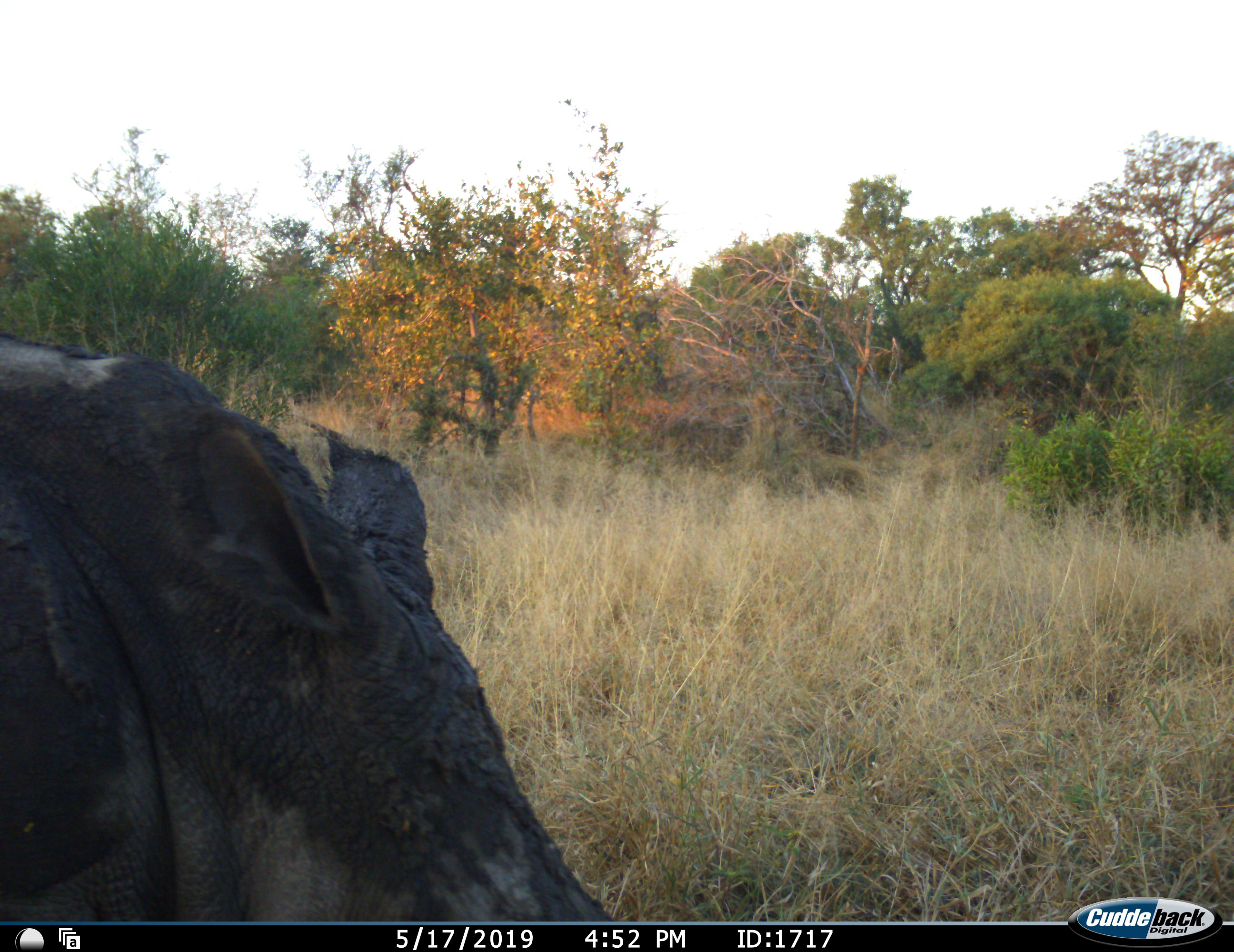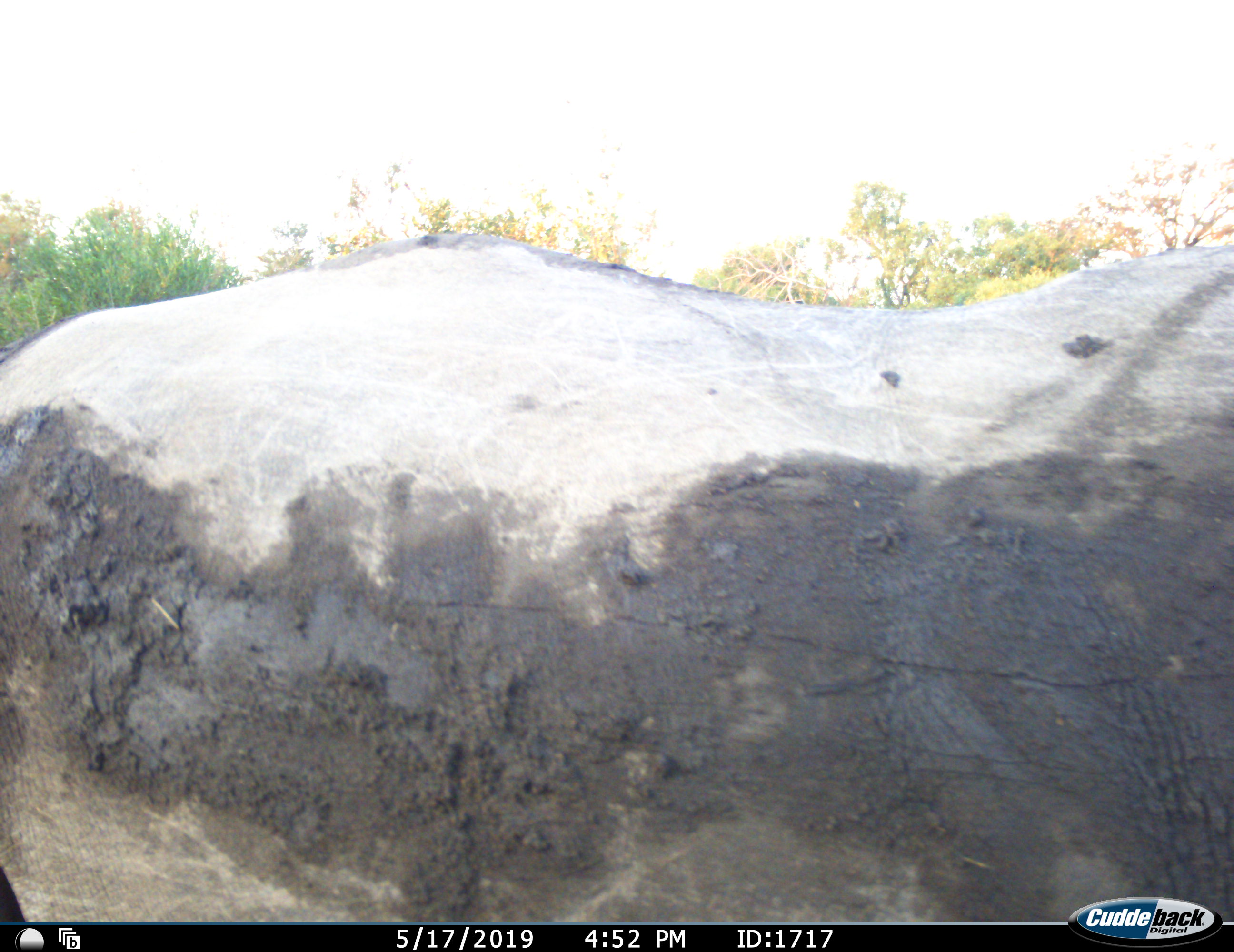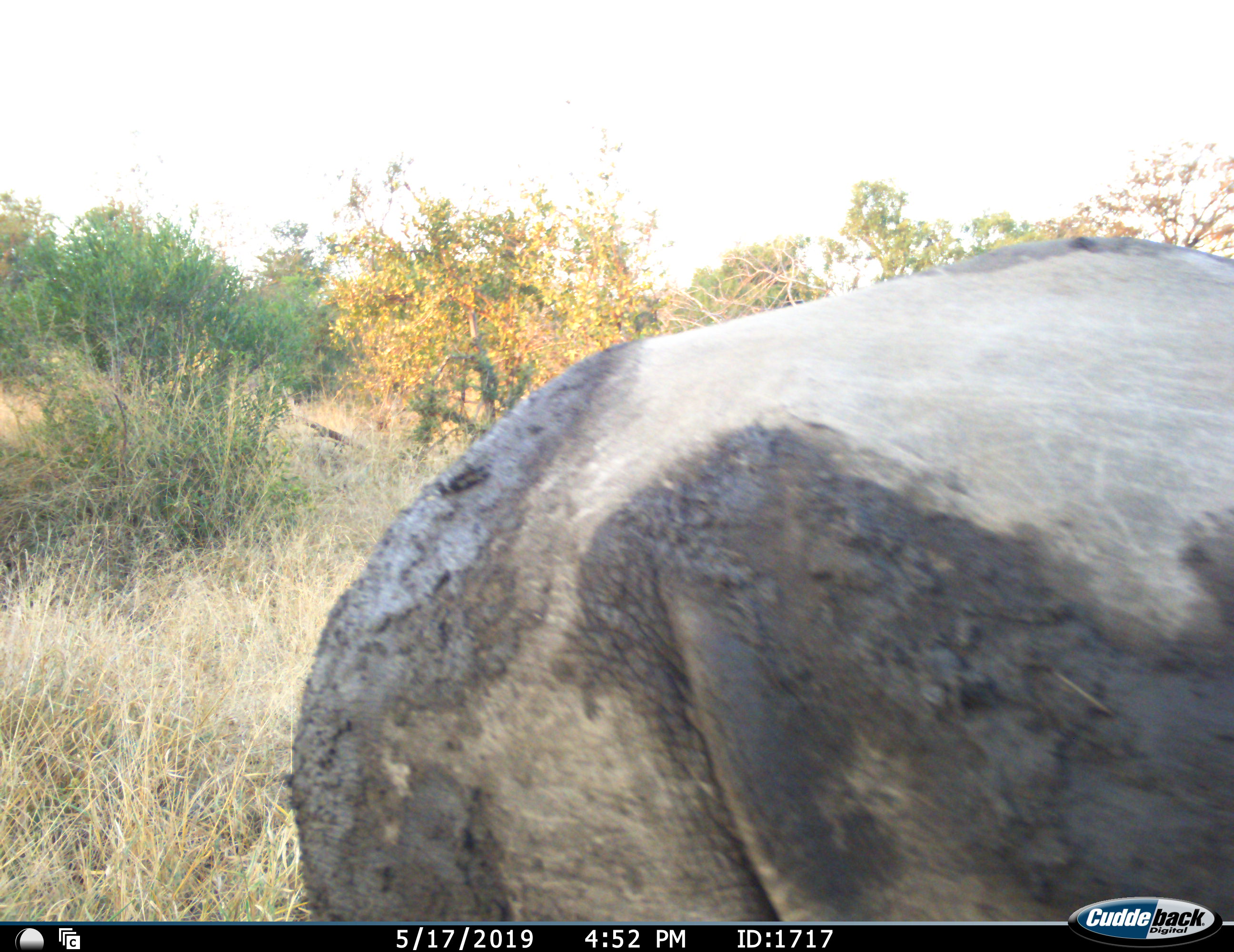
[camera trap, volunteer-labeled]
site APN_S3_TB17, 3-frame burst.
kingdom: Animalia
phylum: Chordata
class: Mammalia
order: Perissodactyla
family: Rhinocerotidae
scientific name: Rhinocerotidae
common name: unknown rhinoceros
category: rhinocerosunknown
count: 1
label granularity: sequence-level